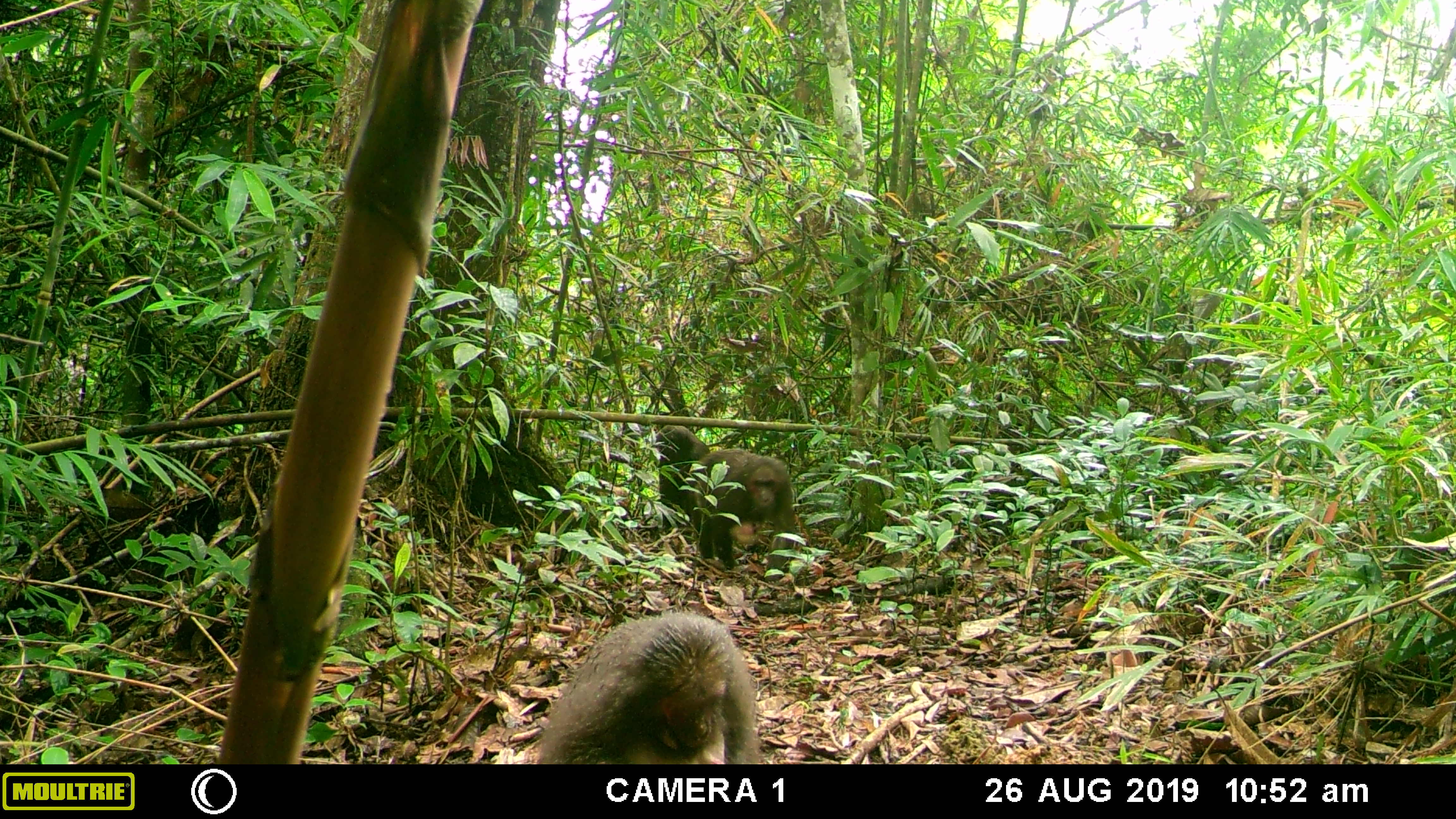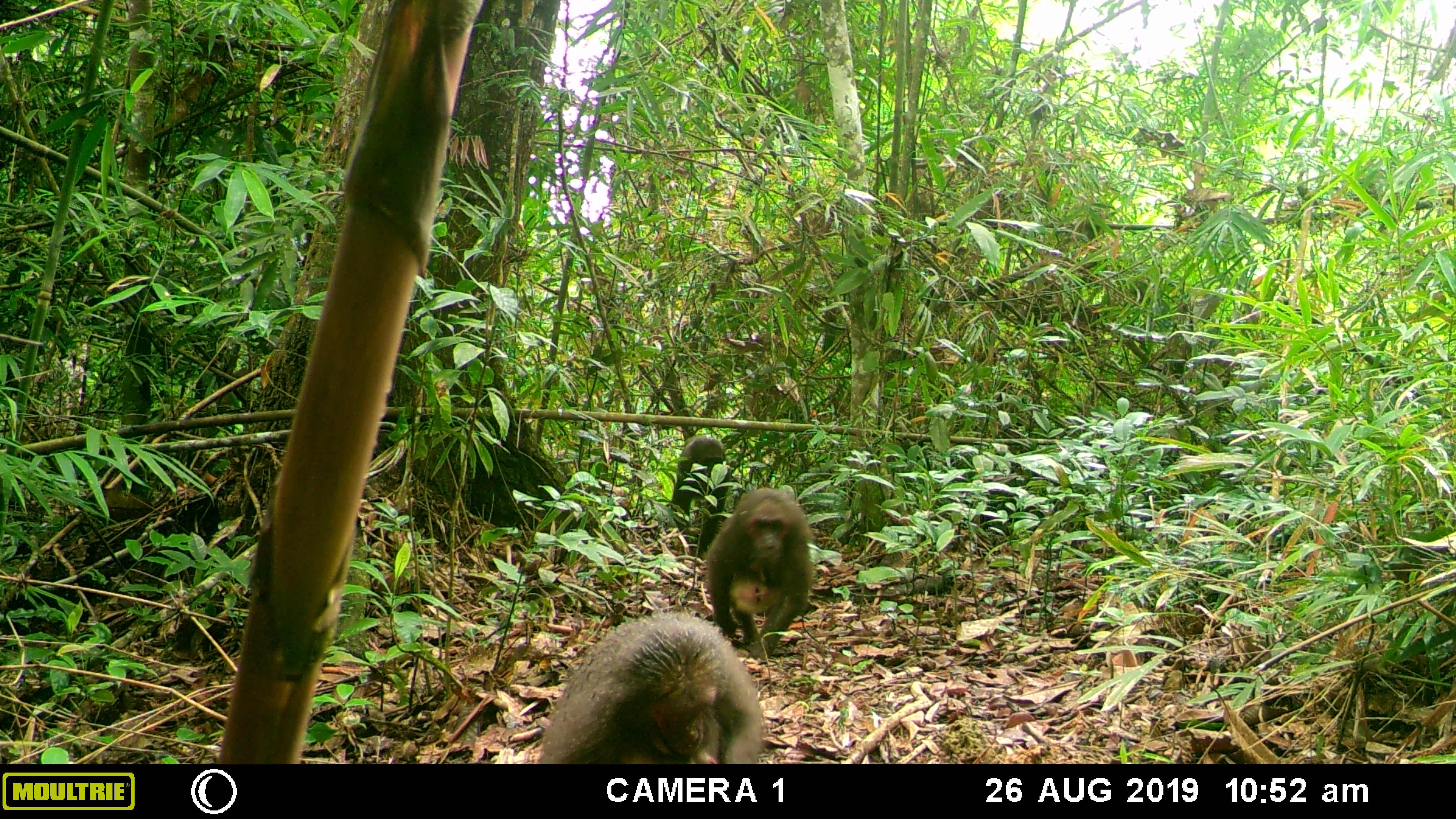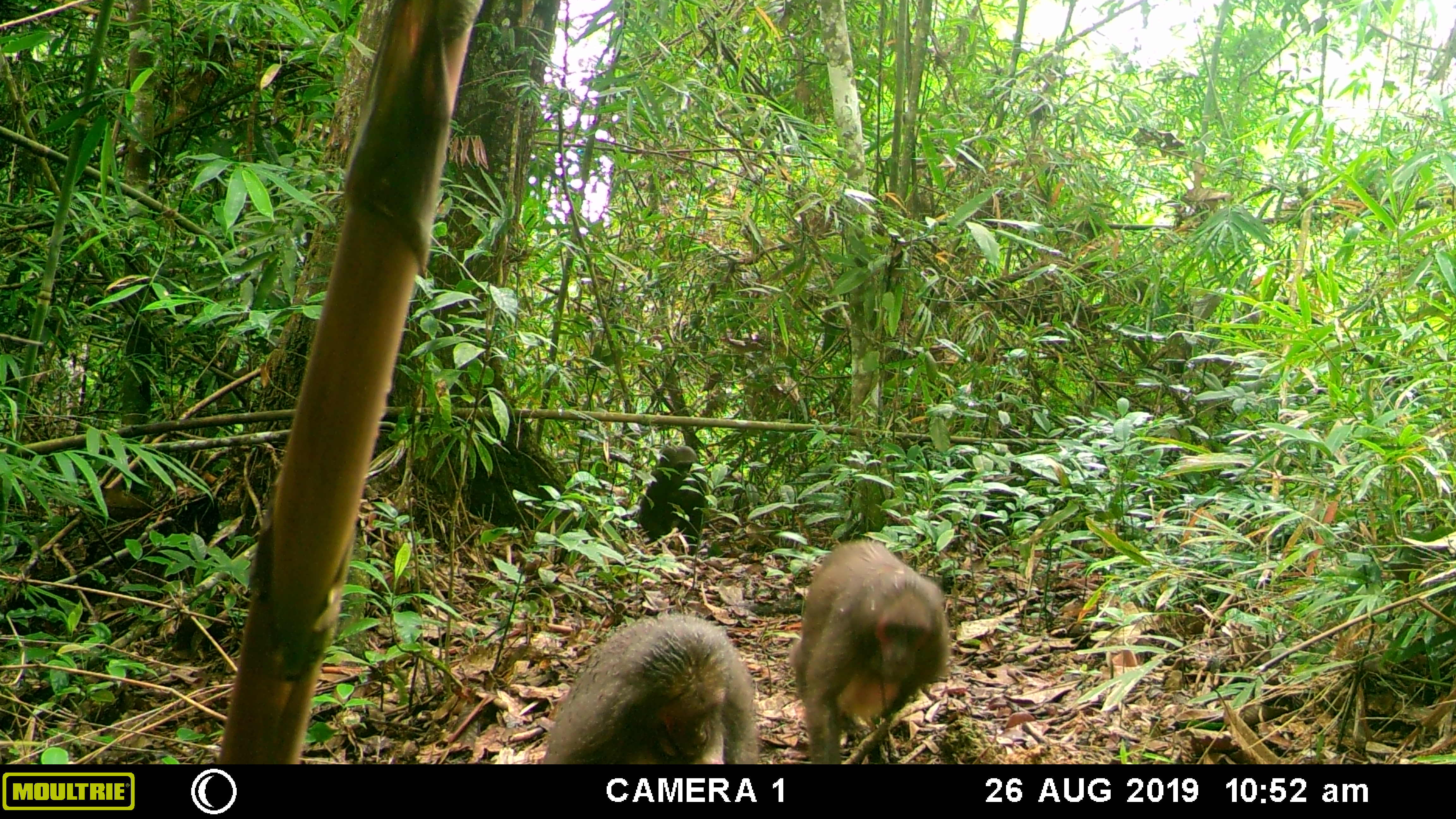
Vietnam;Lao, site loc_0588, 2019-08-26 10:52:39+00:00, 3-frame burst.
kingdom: Animalia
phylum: Chordata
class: Mammalia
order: Primates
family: Cercopithecidae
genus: Macaca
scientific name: Macaca arctoides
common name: stump-tailed macaque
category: stump tailed macaque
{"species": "stump tailed macaque (stump-tailed macaque) (Macaca arctoides)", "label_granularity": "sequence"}